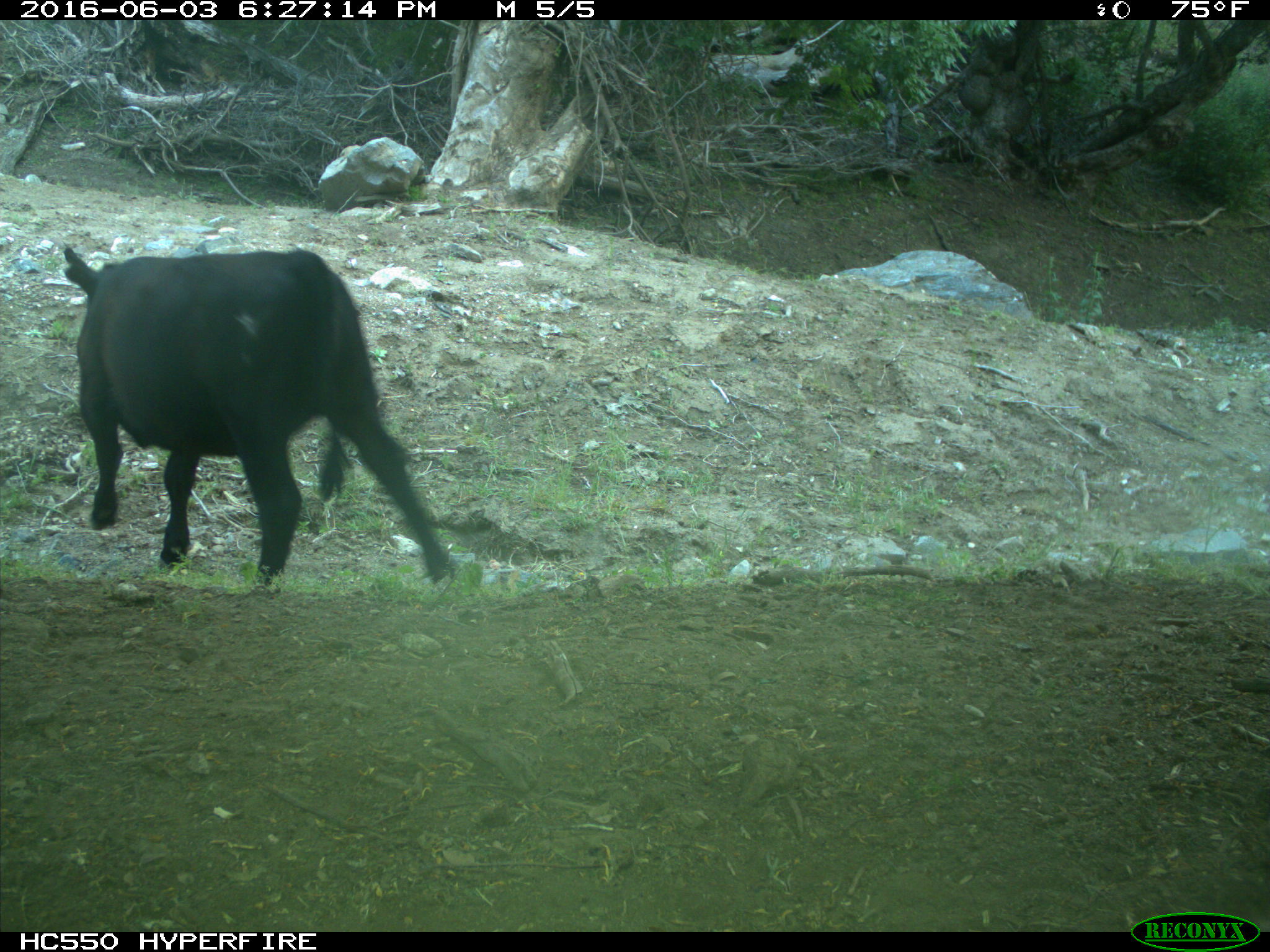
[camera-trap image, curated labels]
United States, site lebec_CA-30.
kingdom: Animalia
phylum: Chordata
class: Mammalia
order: Artiodactyla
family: Bovidae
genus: Bos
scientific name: Bos taurus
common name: domestic cow